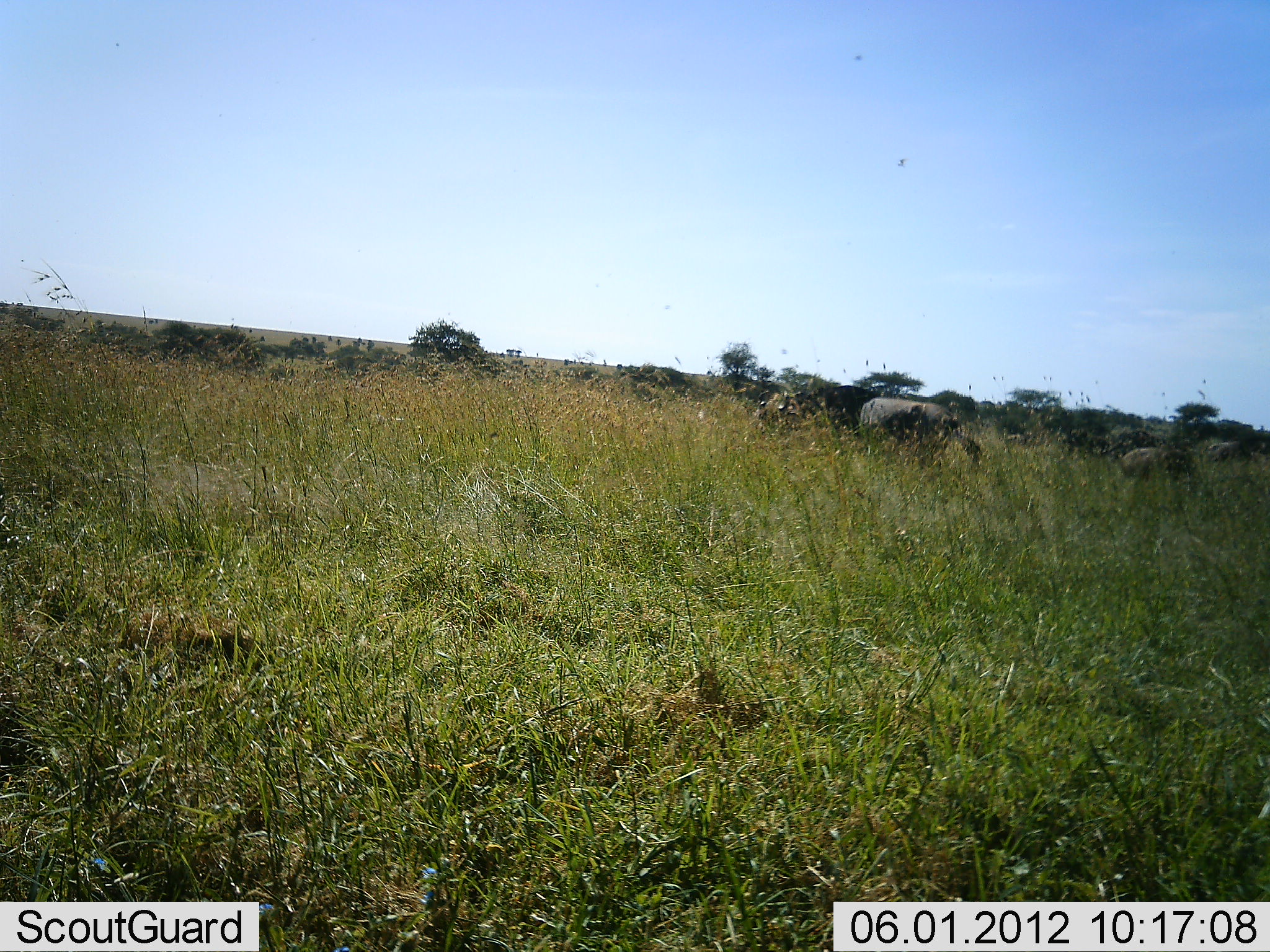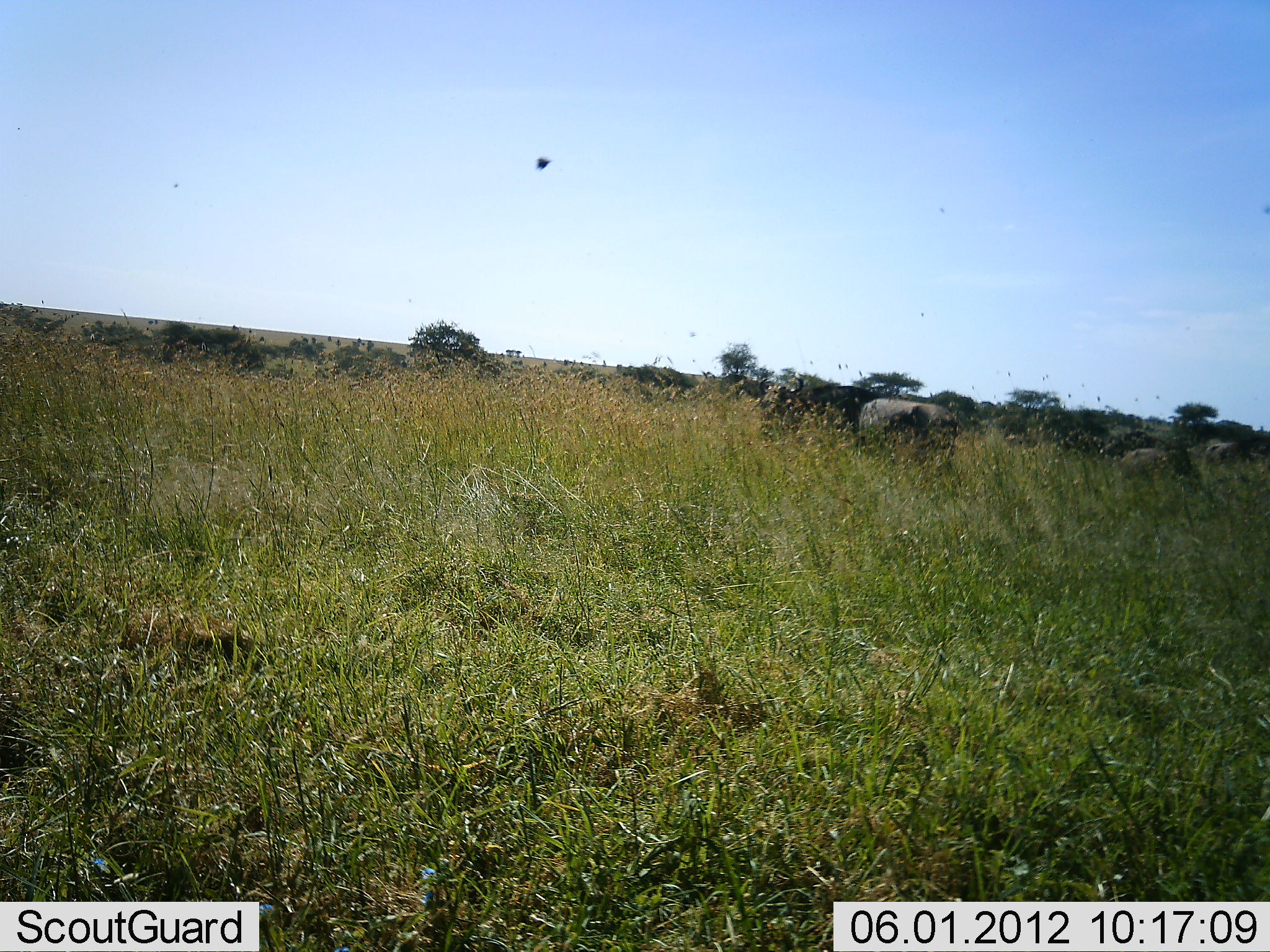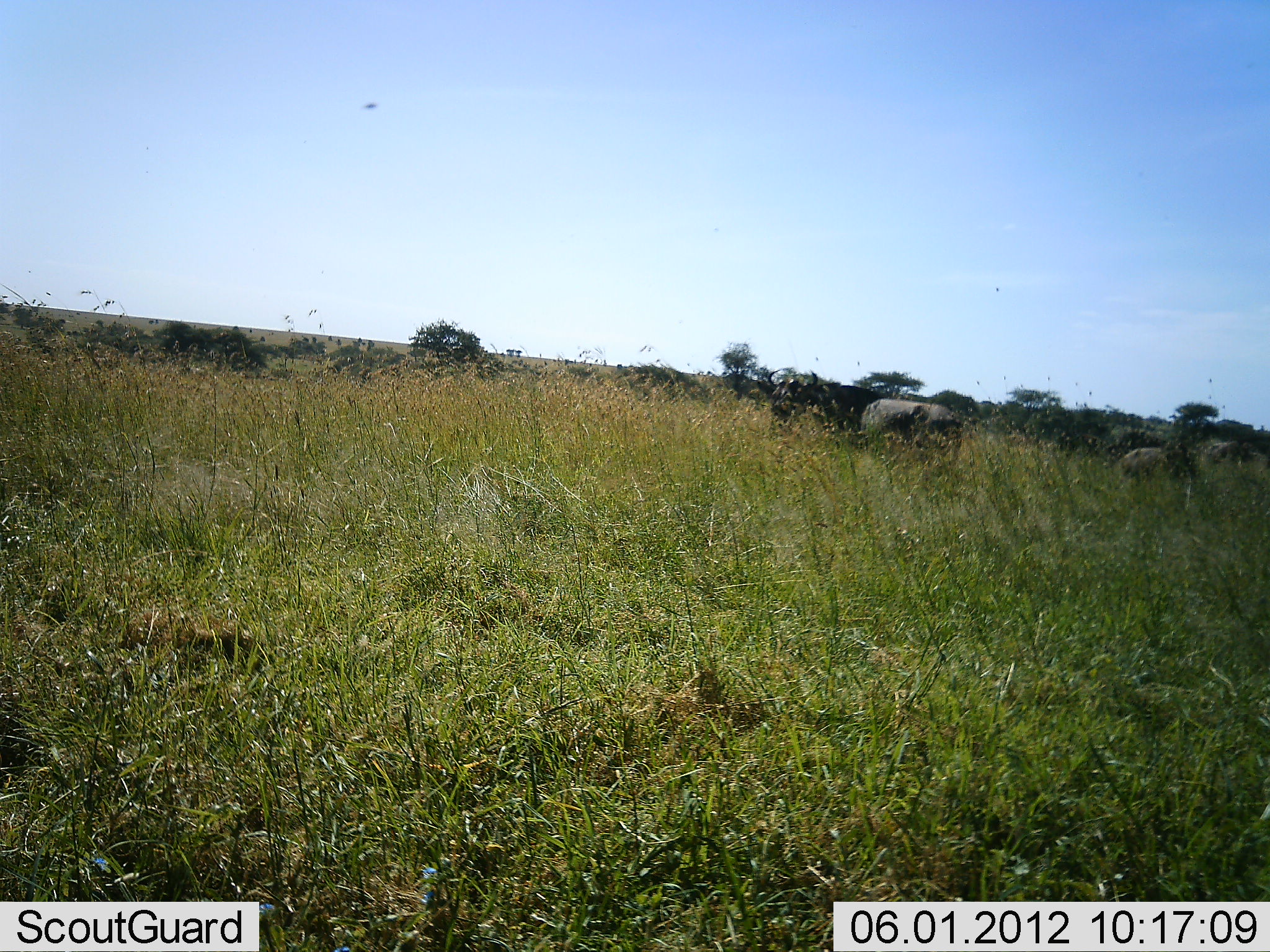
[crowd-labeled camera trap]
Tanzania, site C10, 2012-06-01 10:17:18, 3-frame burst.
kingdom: Animalia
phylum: Chordata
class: Aves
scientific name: Aves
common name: bird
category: otherbird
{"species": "otherbird (bird) (Aves)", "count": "1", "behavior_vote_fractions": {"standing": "0%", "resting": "0%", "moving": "100%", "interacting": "0%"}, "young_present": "0%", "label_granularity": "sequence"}